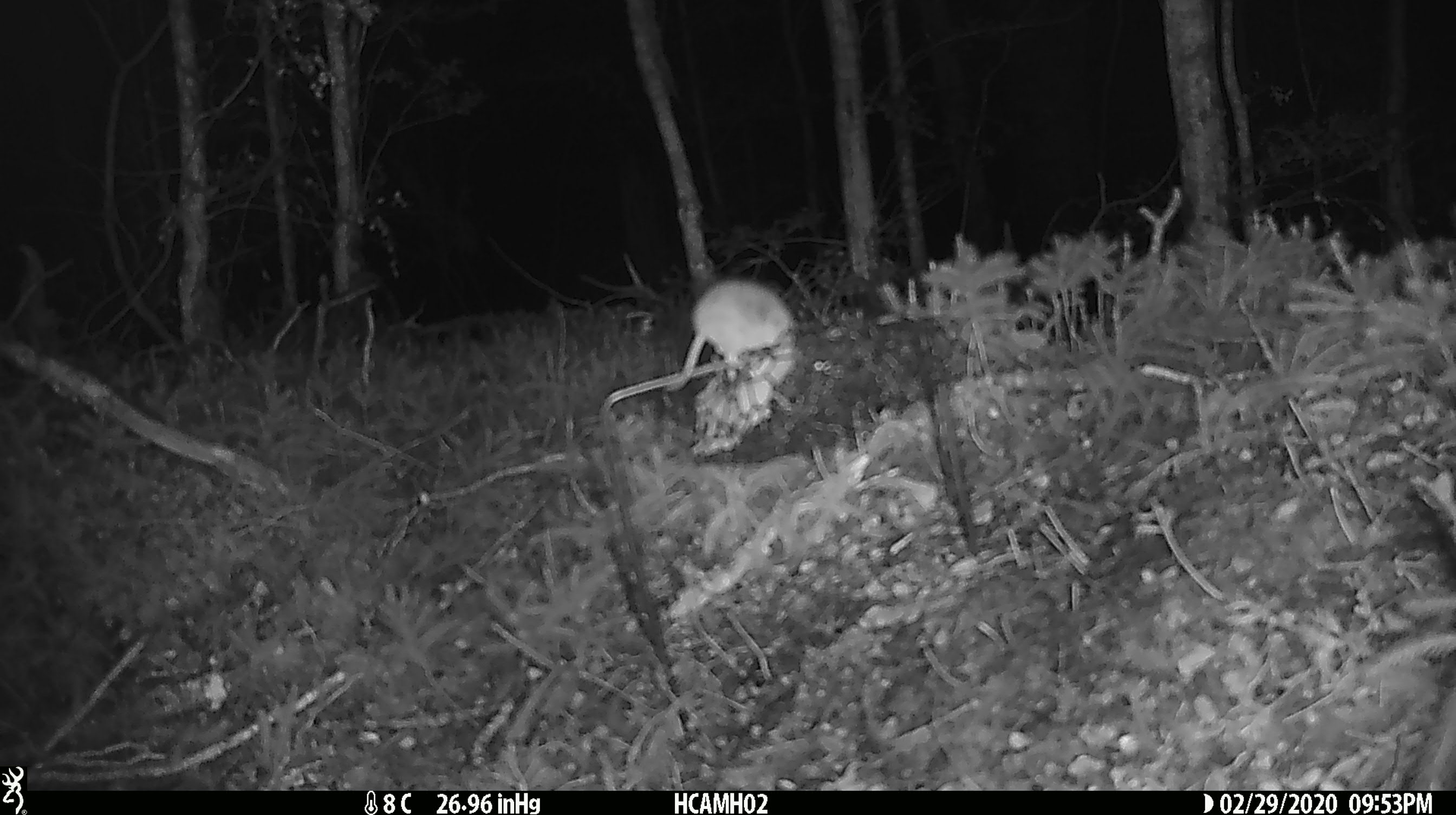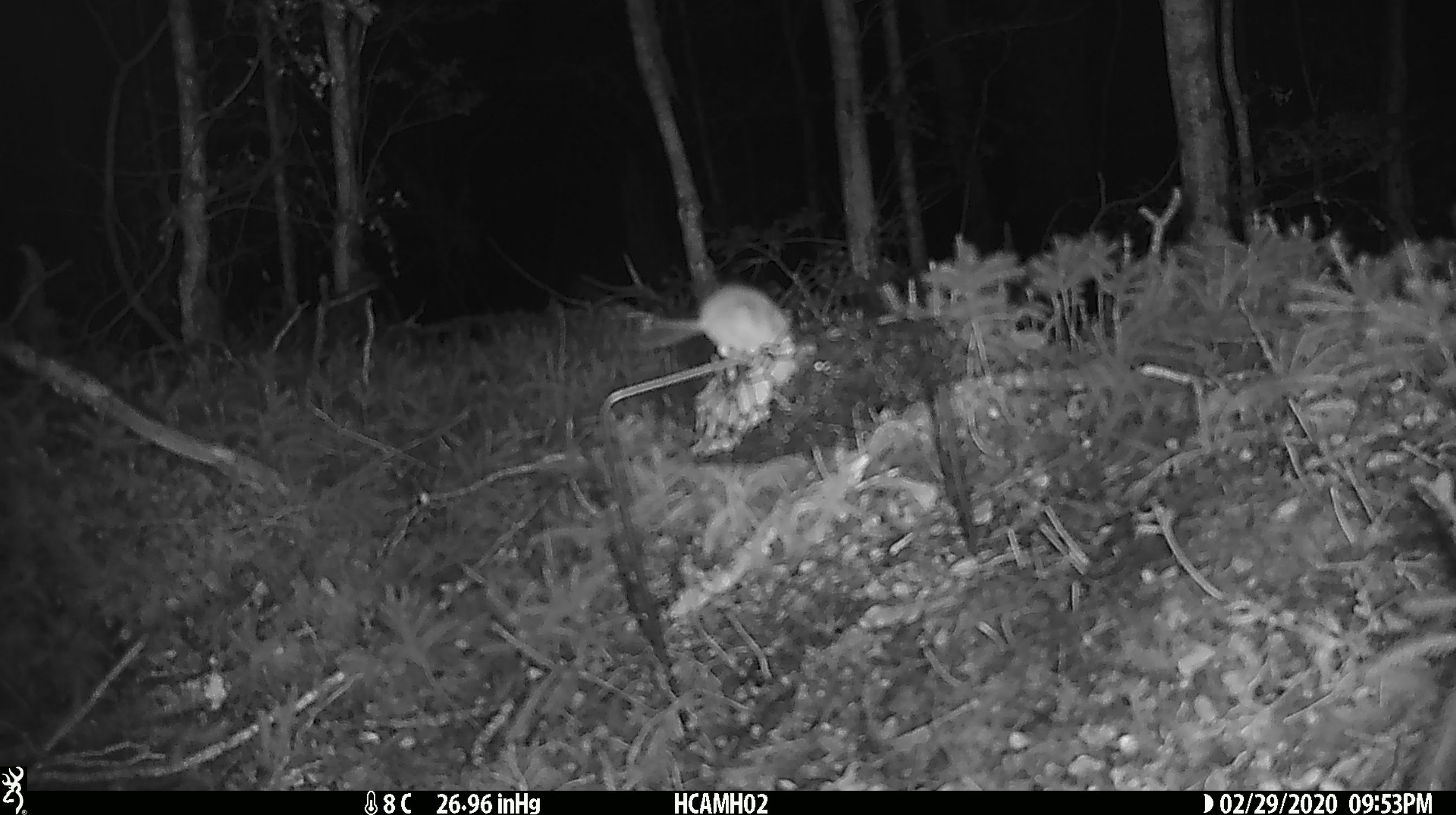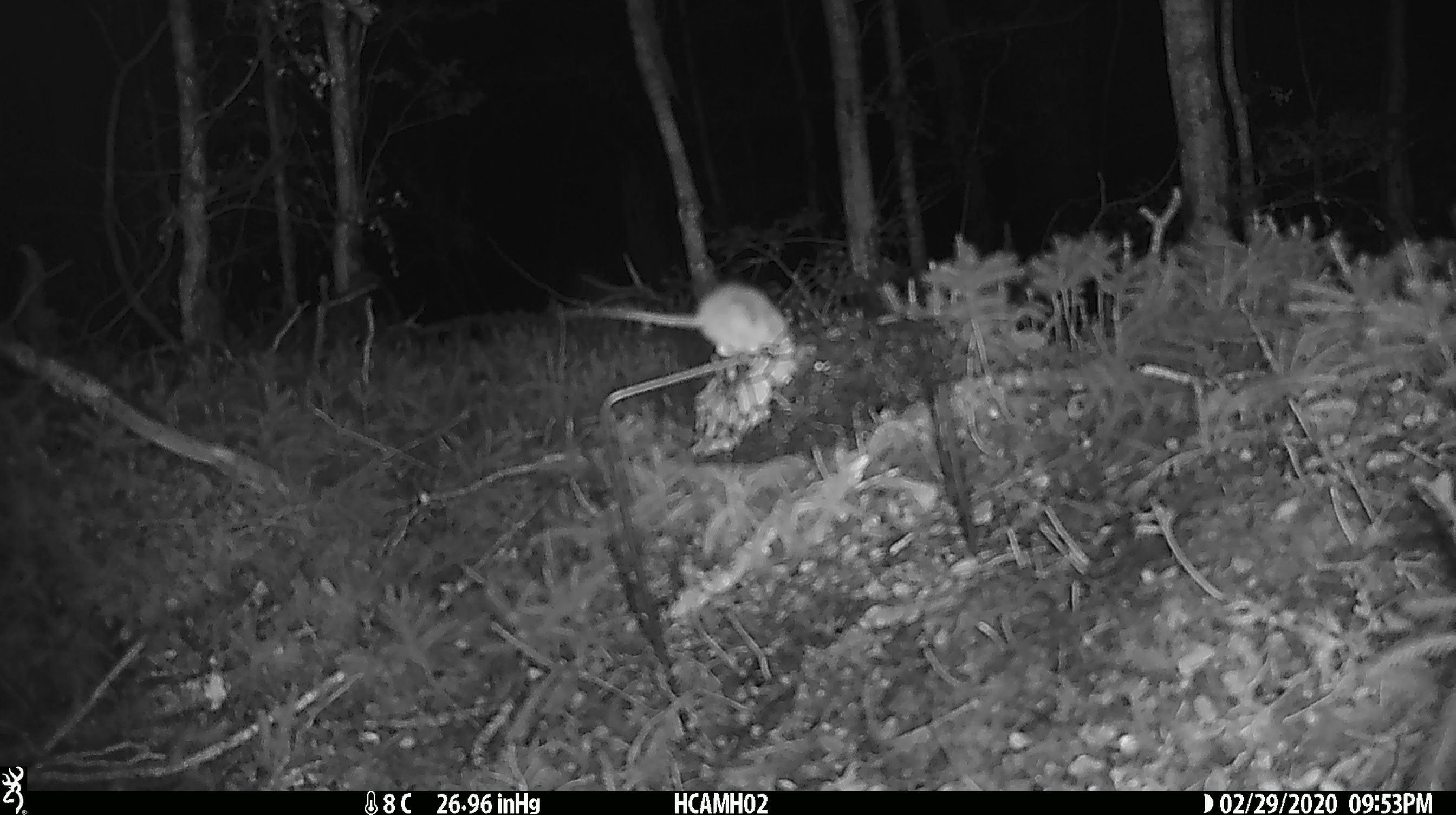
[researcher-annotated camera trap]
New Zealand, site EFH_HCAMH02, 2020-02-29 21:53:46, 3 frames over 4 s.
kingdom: Animalia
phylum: Chordata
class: Mammalia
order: Rodentia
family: Muridae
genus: Mus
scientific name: Mus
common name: mouse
Mouse (Mus).